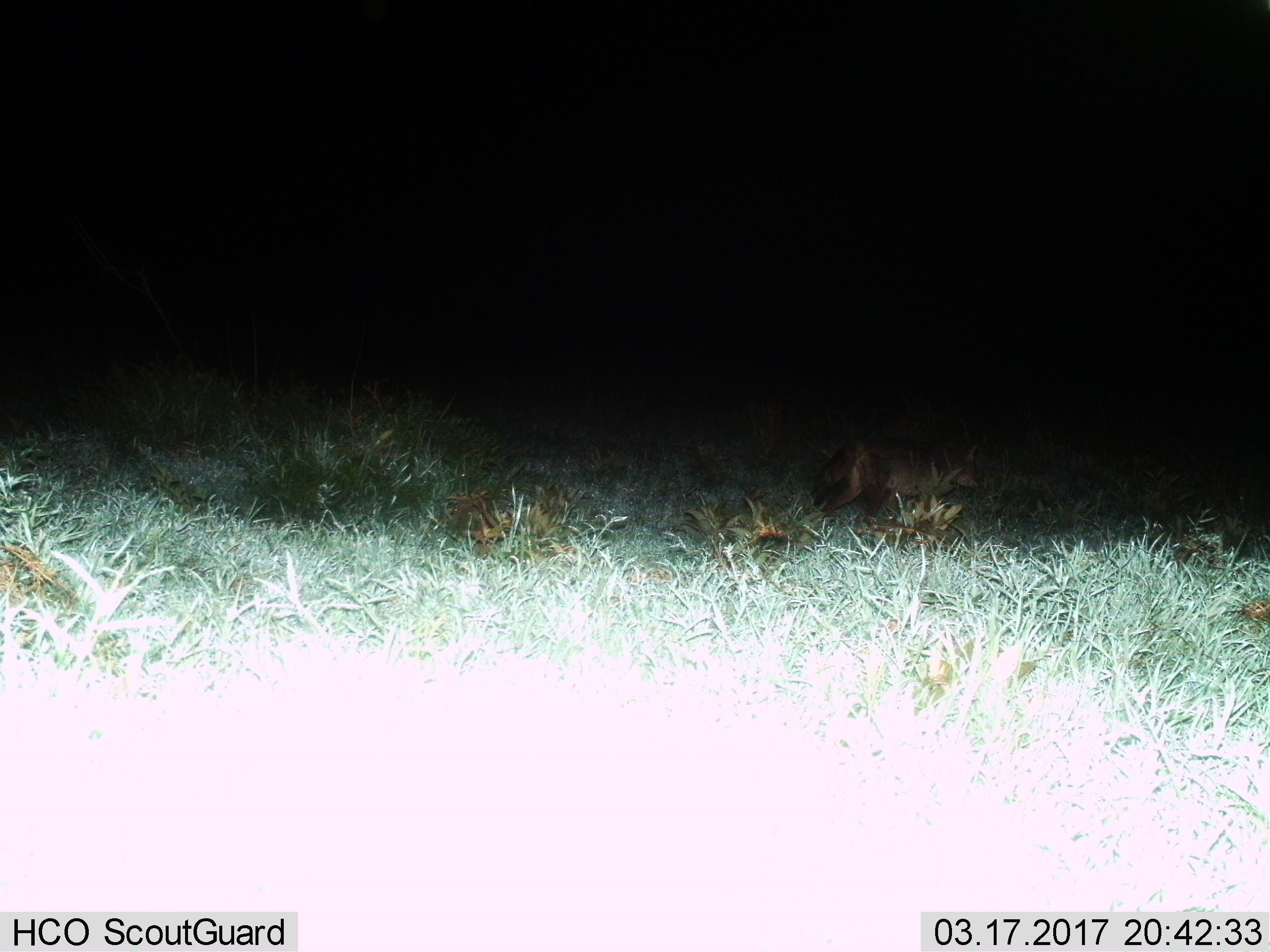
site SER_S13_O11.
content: unidentified animal